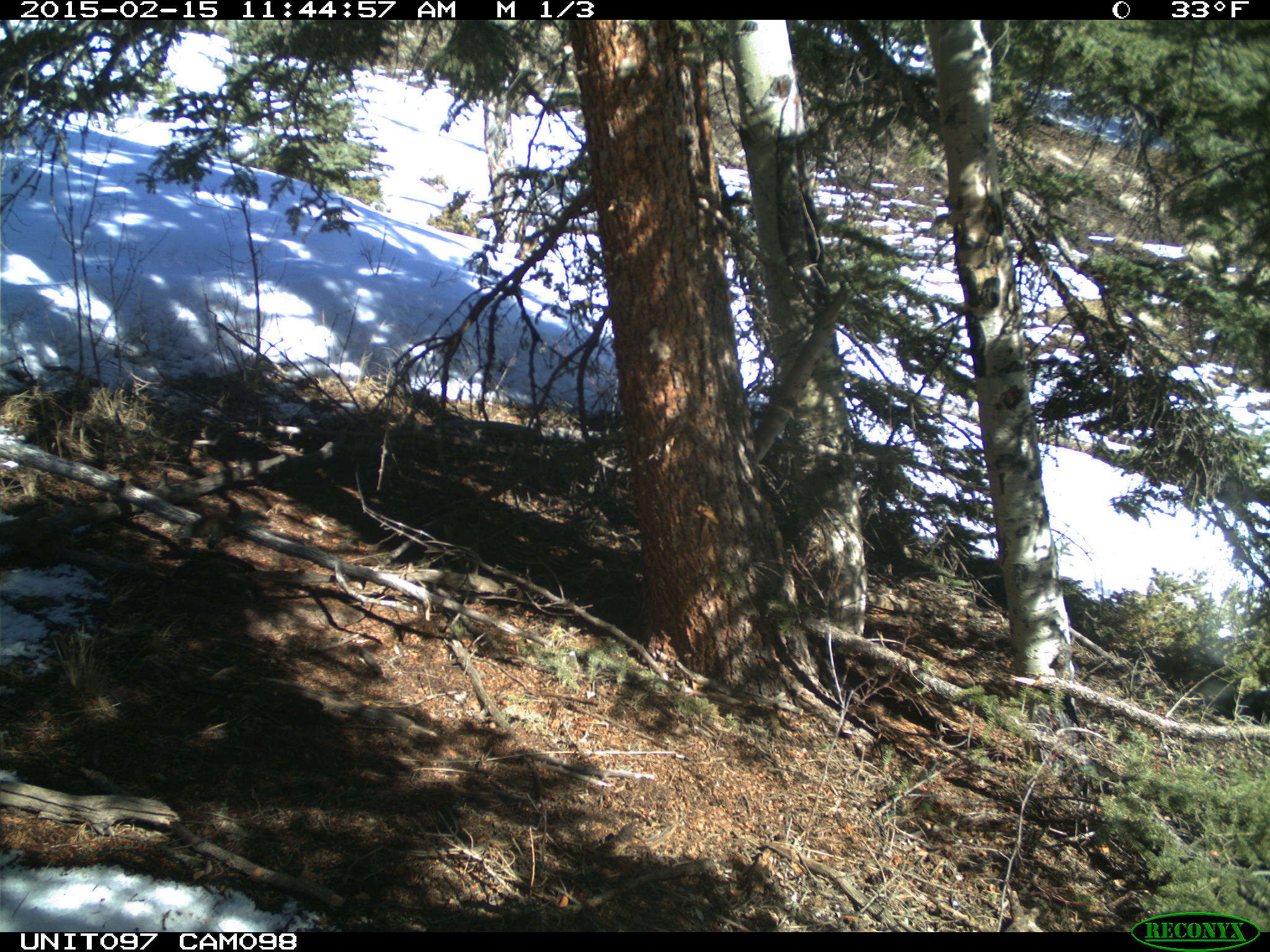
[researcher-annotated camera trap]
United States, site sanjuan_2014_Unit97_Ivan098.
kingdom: Animalia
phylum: Chordata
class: Mammalia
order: Rodentia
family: Sciuridae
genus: Tamiasciurus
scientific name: Tamiasciurus hudsonicus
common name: american red squirrel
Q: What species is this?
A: Tamiasciurus hudsonicus (american red squirrel).